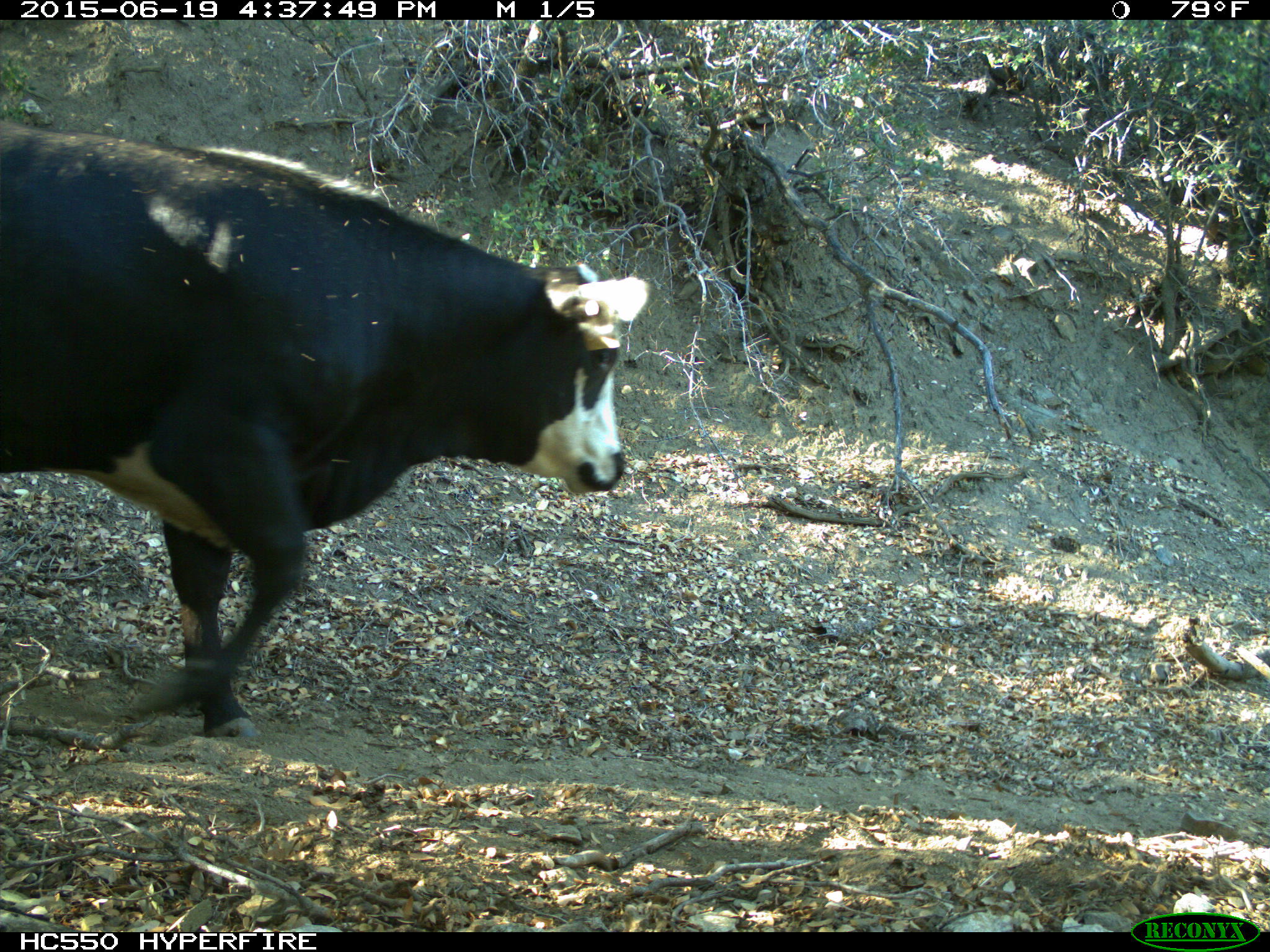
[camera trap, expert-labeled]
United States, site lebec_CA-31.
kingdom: Animalia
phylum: Chordata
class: Mammalia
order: Artiodactyla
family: Bovidae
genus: Bos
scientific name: Bos taurus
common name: domestic cow